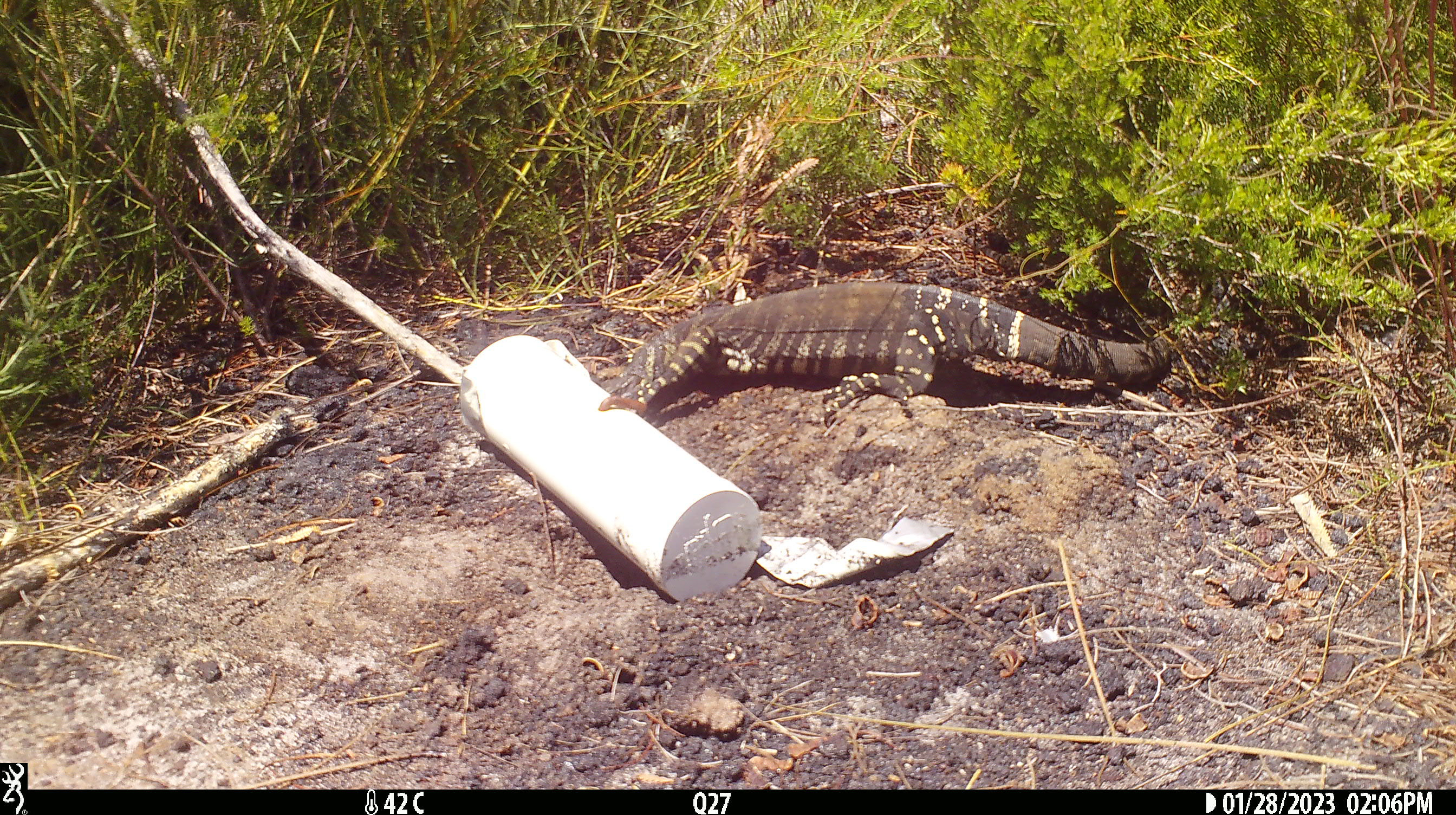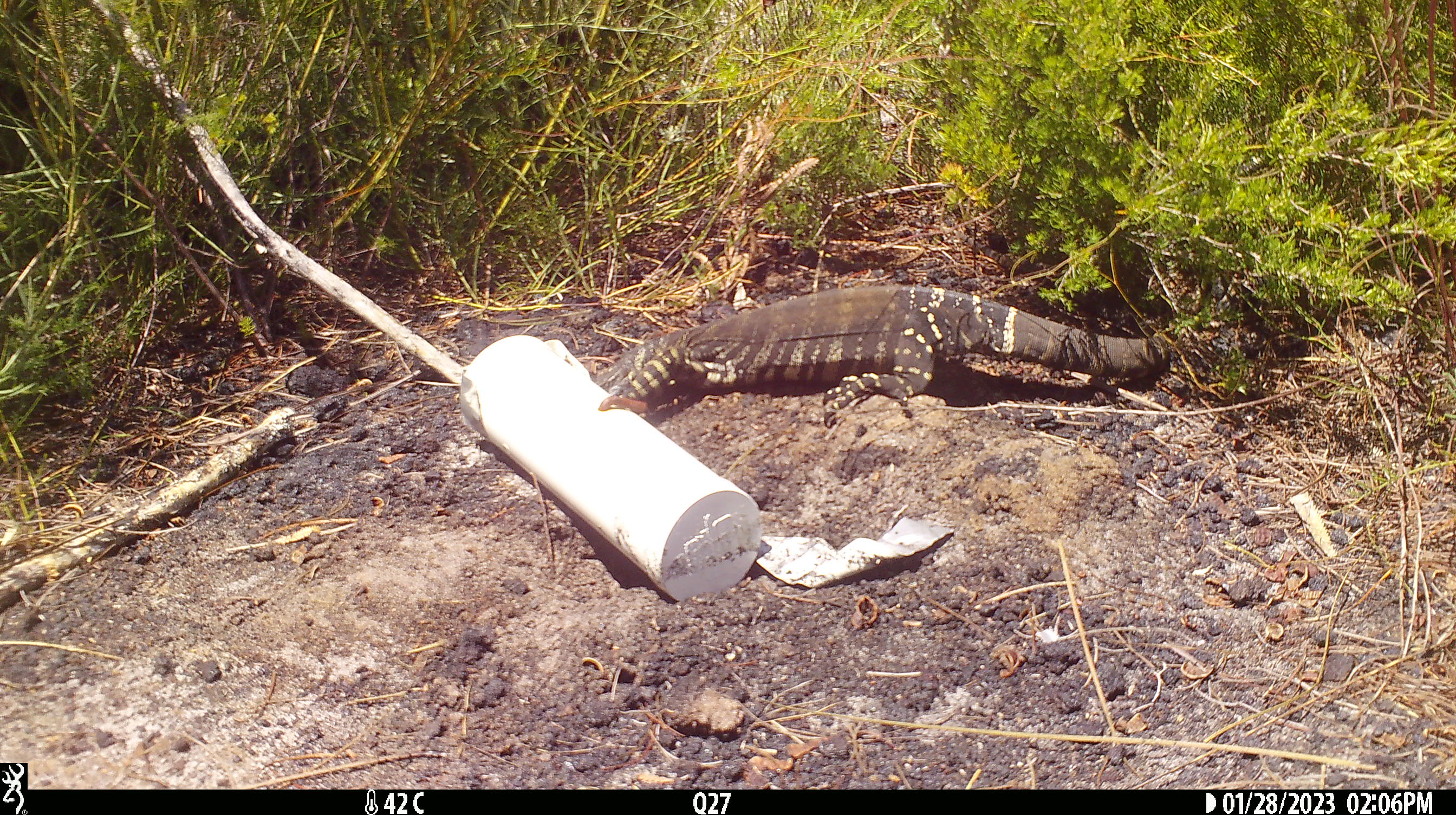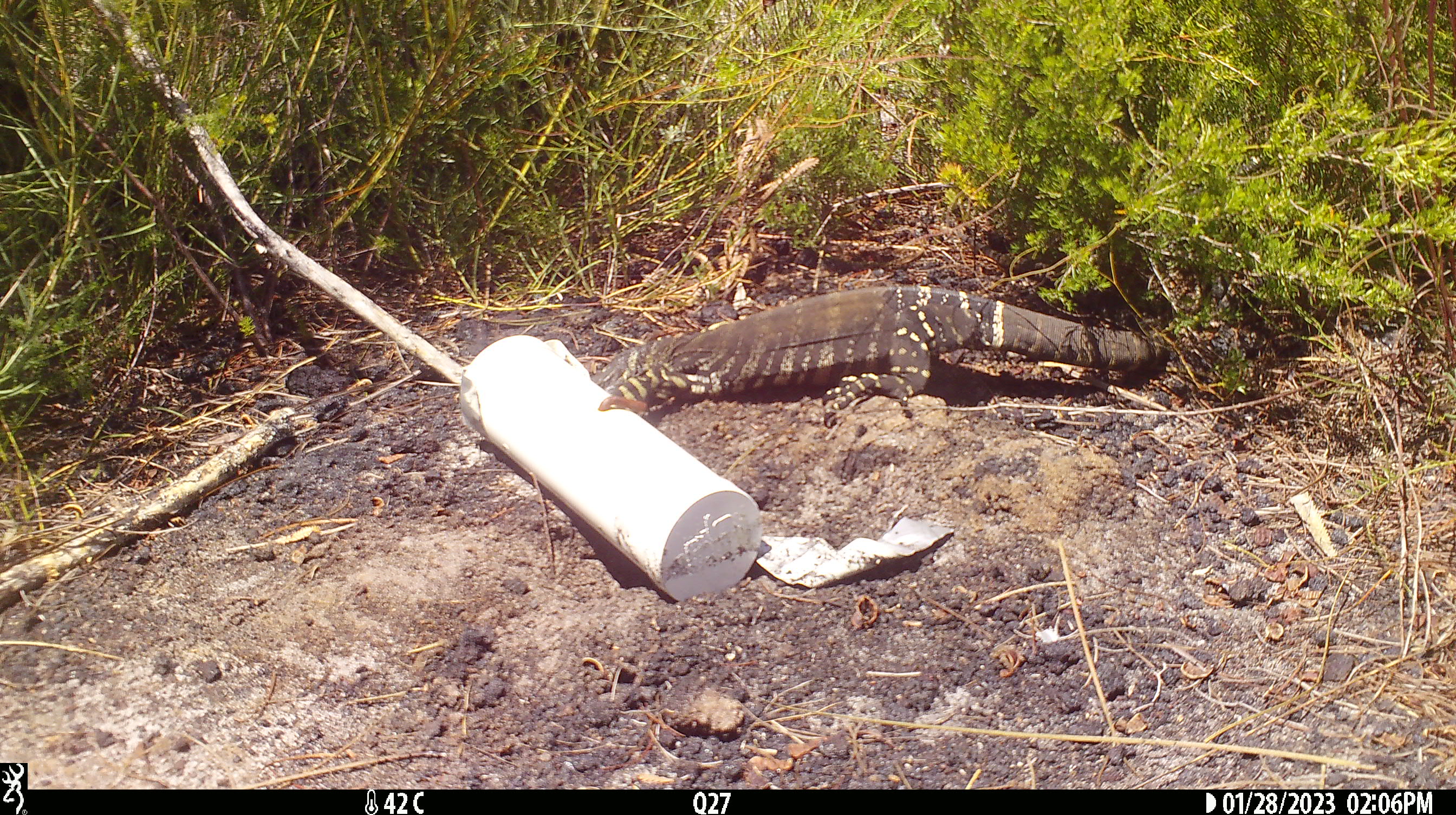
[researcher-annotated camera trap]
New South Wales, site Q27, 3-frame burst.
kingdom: Animalia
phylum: Chordata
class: Reptilia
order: Squamata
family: Varanidae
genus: Varanus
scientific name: Varanus varius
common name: lace monitor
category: goanna